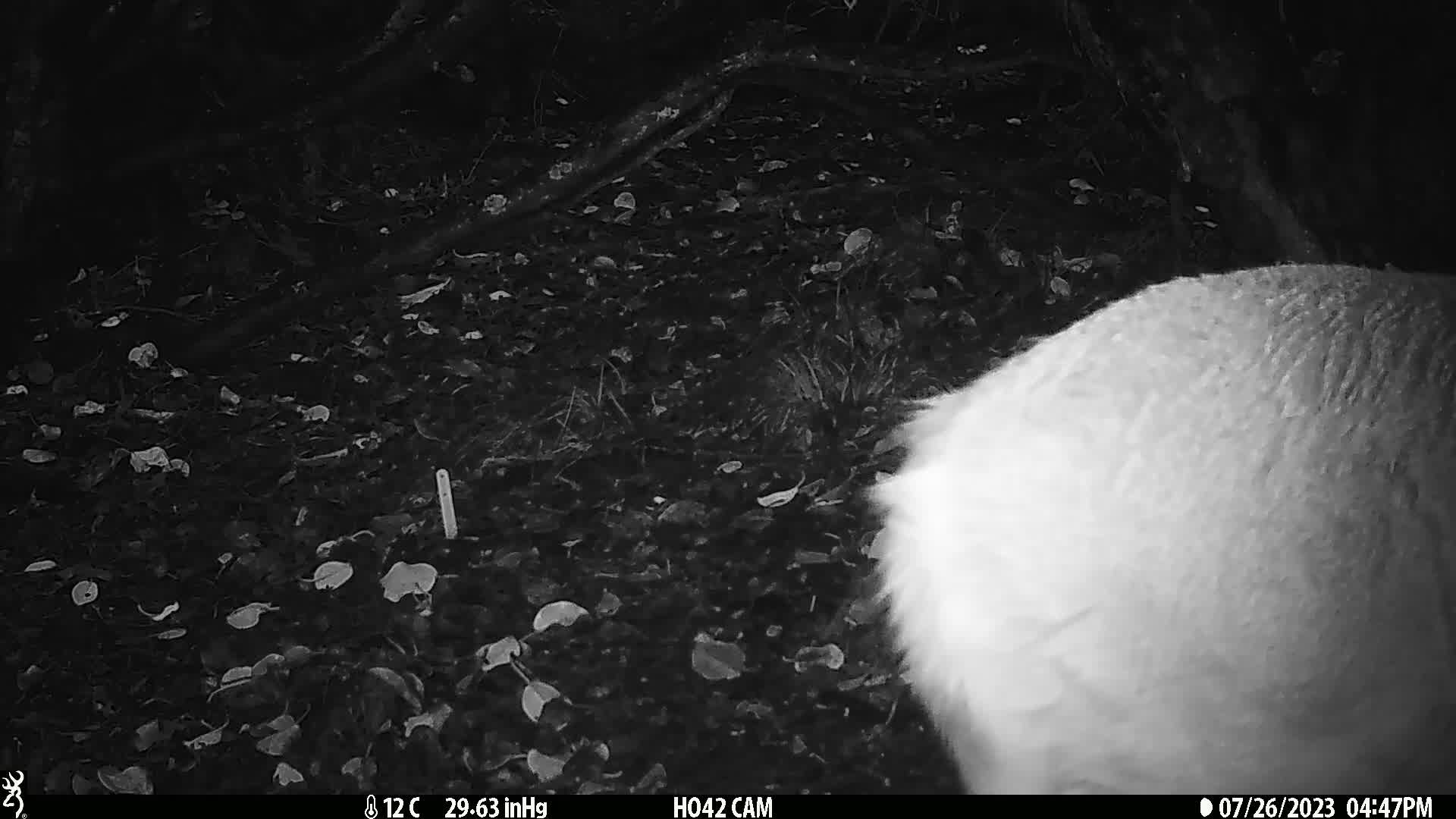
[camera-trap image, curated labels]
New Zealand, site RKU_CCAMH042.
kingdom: Animalia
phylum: Chordata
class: Mammalia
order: Artiodactyla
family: Cervidae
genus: Odocoileus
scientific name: Odocoileus virginianus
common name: white-tailed deer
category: white tailed deer